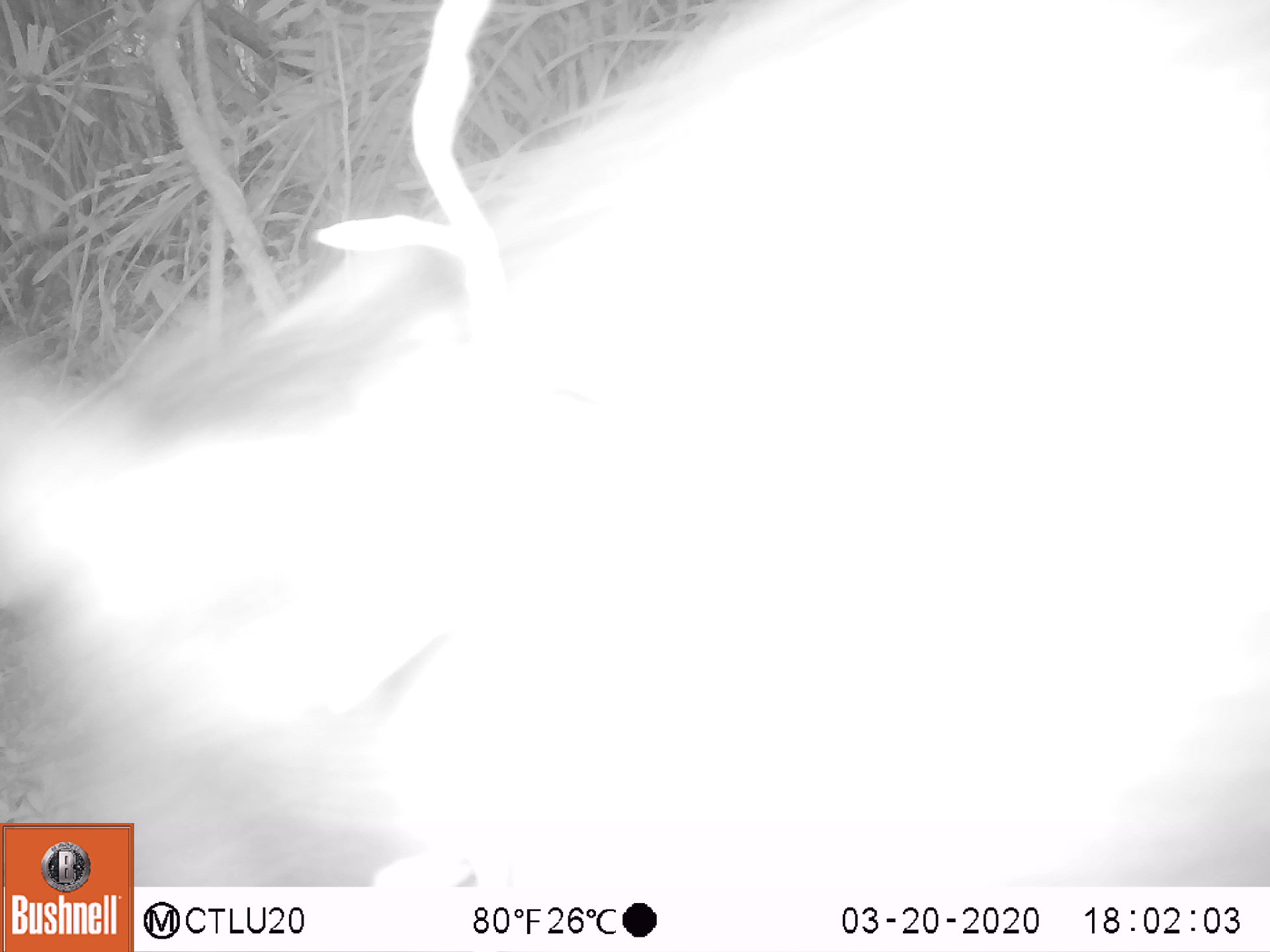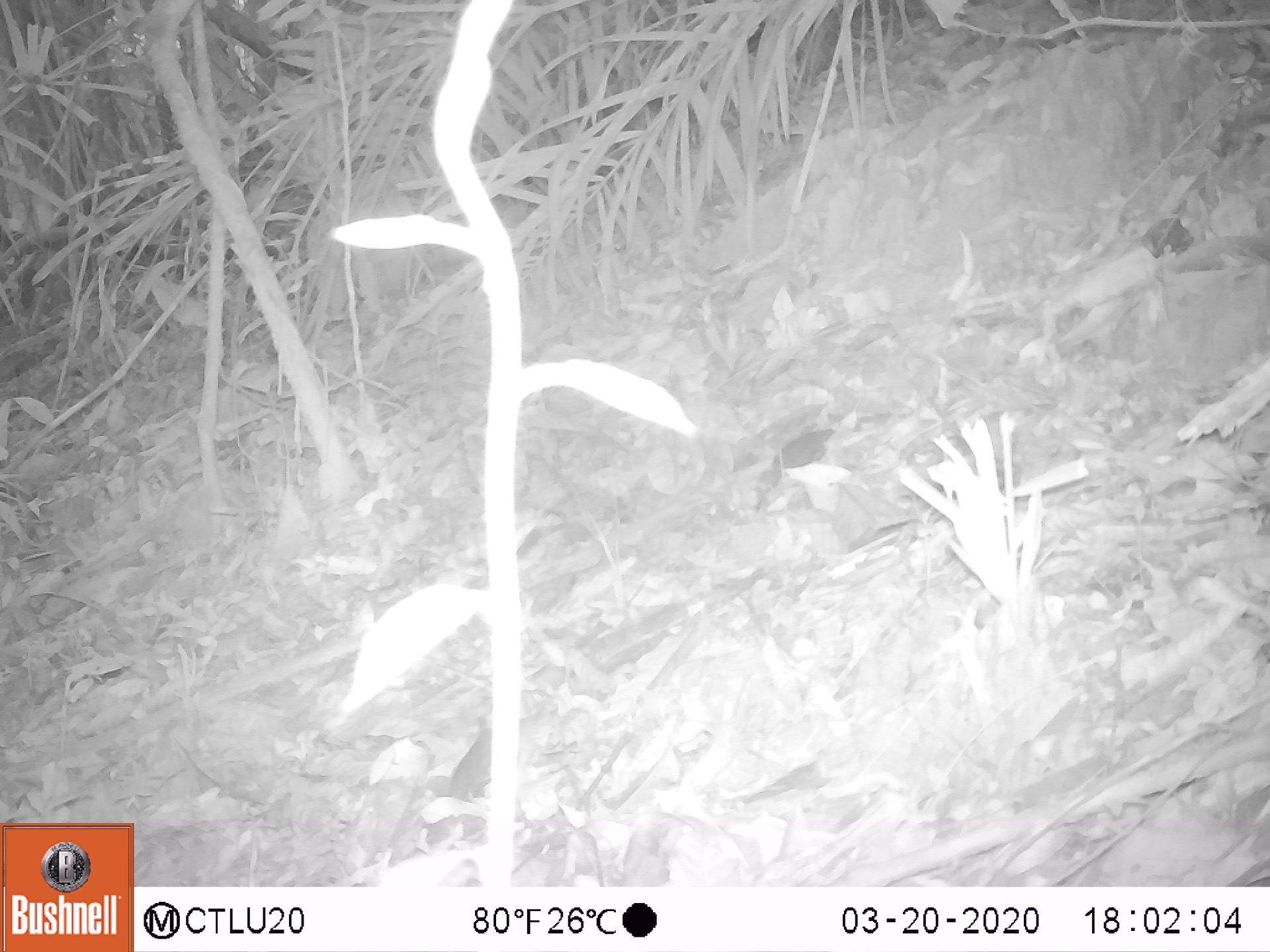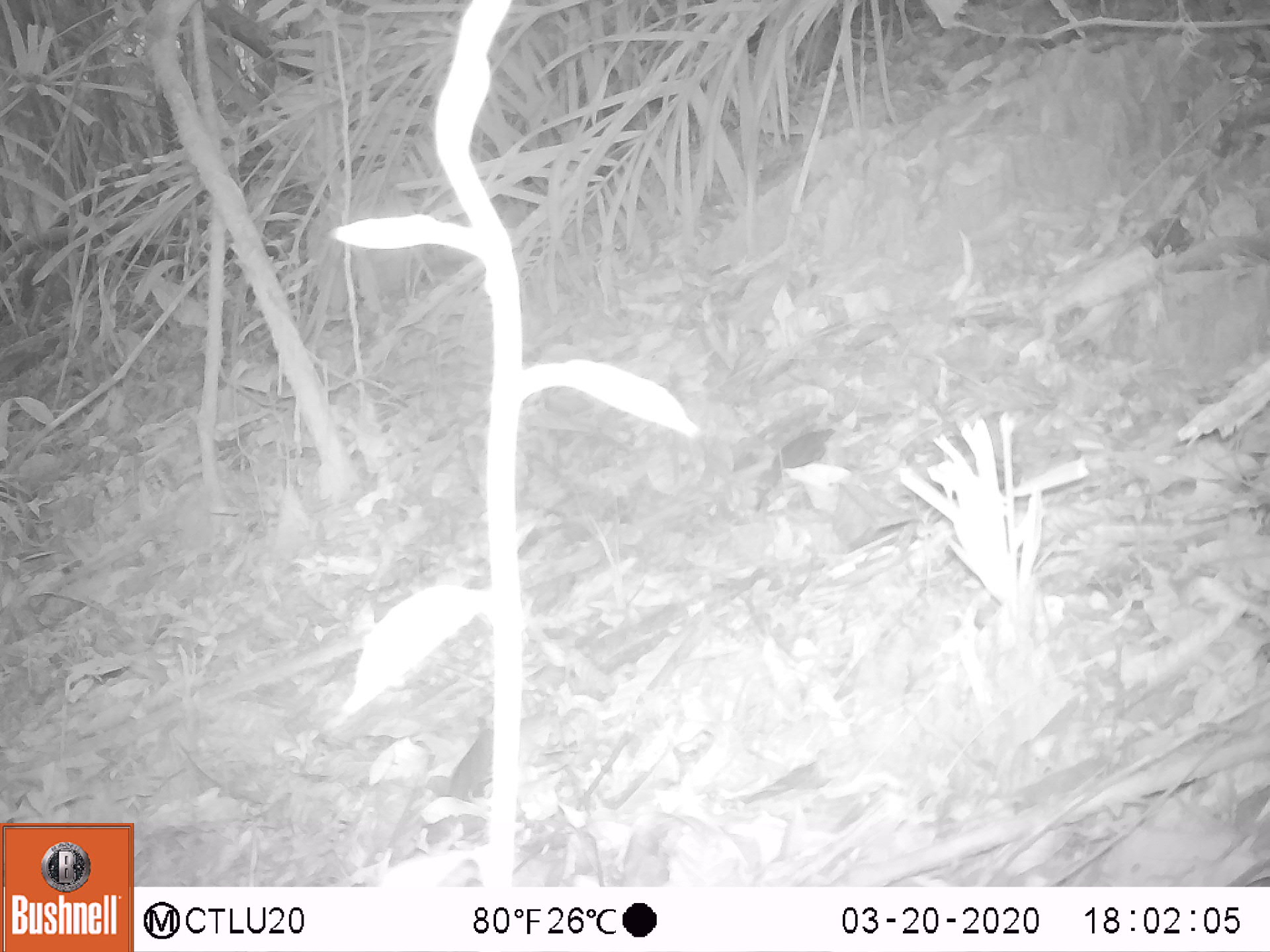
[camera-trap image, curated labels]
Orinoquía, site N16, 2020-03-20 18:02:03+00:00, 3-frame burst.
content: unidentified animal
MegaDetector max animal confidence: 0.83